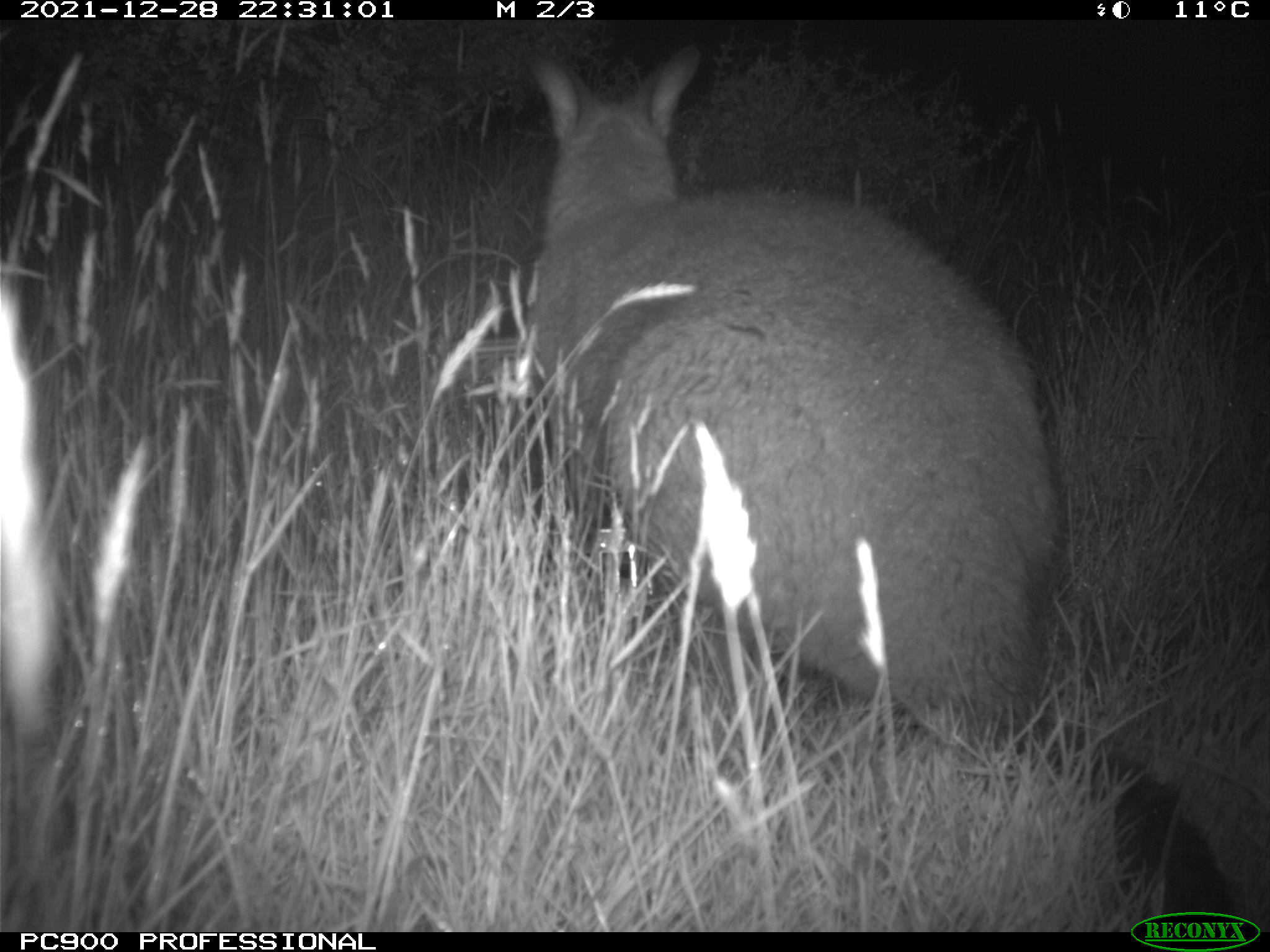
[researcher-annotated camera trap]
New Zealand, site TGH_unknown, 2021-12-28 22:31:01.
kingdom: Animalia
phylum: Chordata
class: Mammalia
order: Diprotodontia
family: Macropodidae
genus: Notamacropus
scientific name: Notamacropus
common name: wallaby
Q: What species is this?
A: Wallaby (Notamacropus).